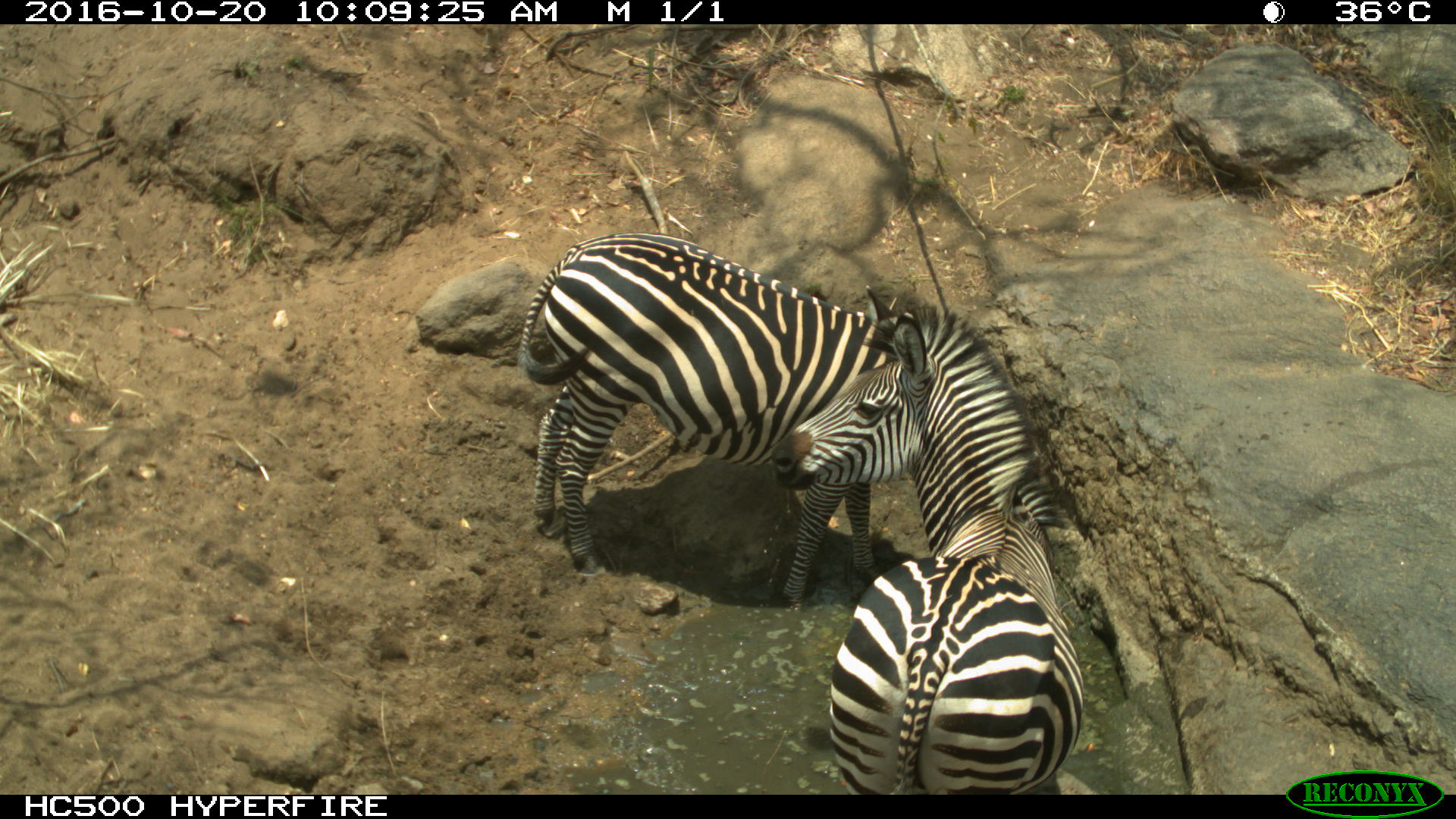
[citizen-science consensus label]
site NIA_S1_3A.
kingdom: Animalia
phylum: Chordata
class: Mammalia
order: Perissodactyla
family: Equidae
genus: Equus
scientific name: Equus quagga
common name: plains zebra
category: zebraplains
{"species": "zebraplains (plains zebra) (Equus quagga)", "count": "2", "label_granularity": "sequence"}